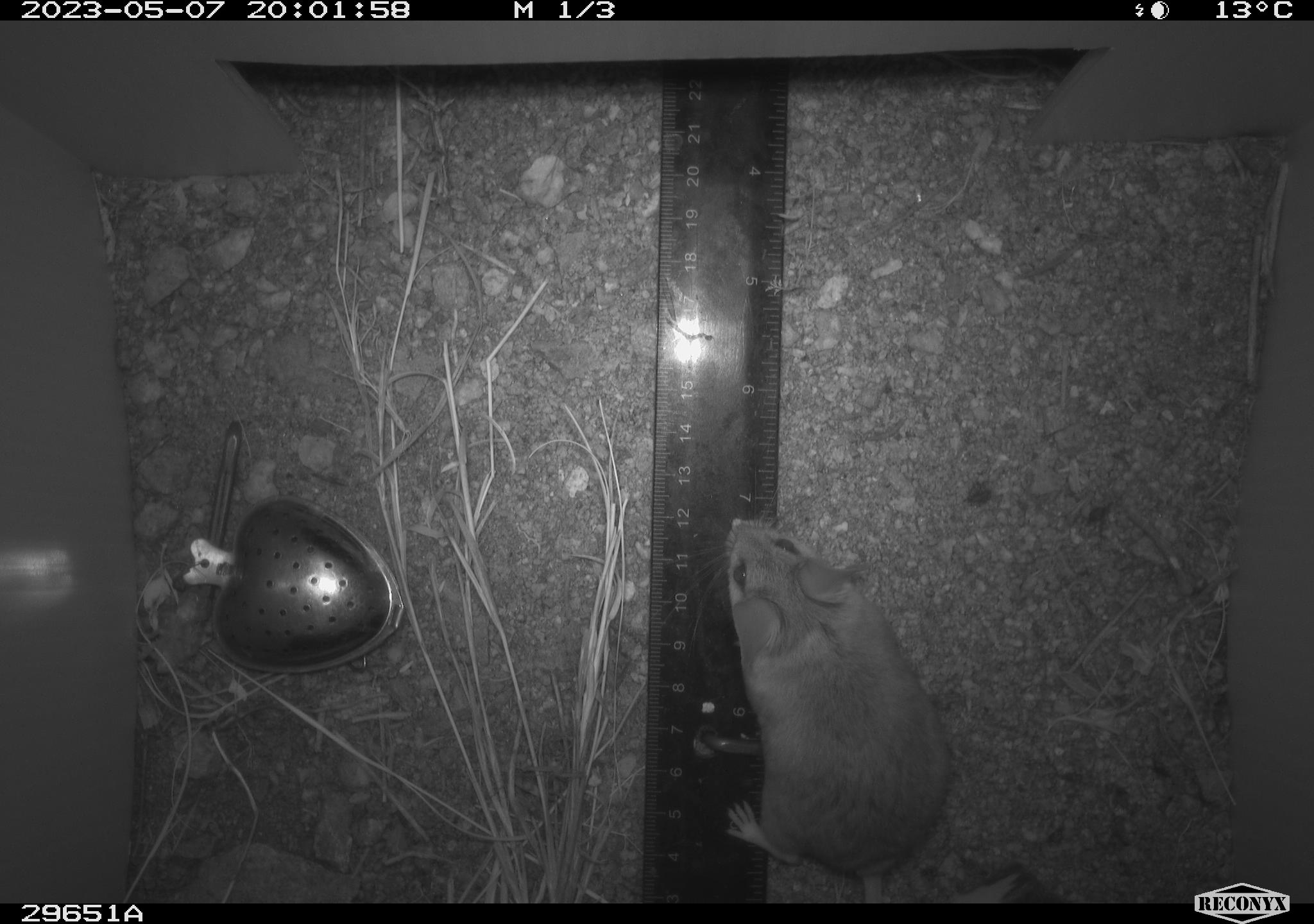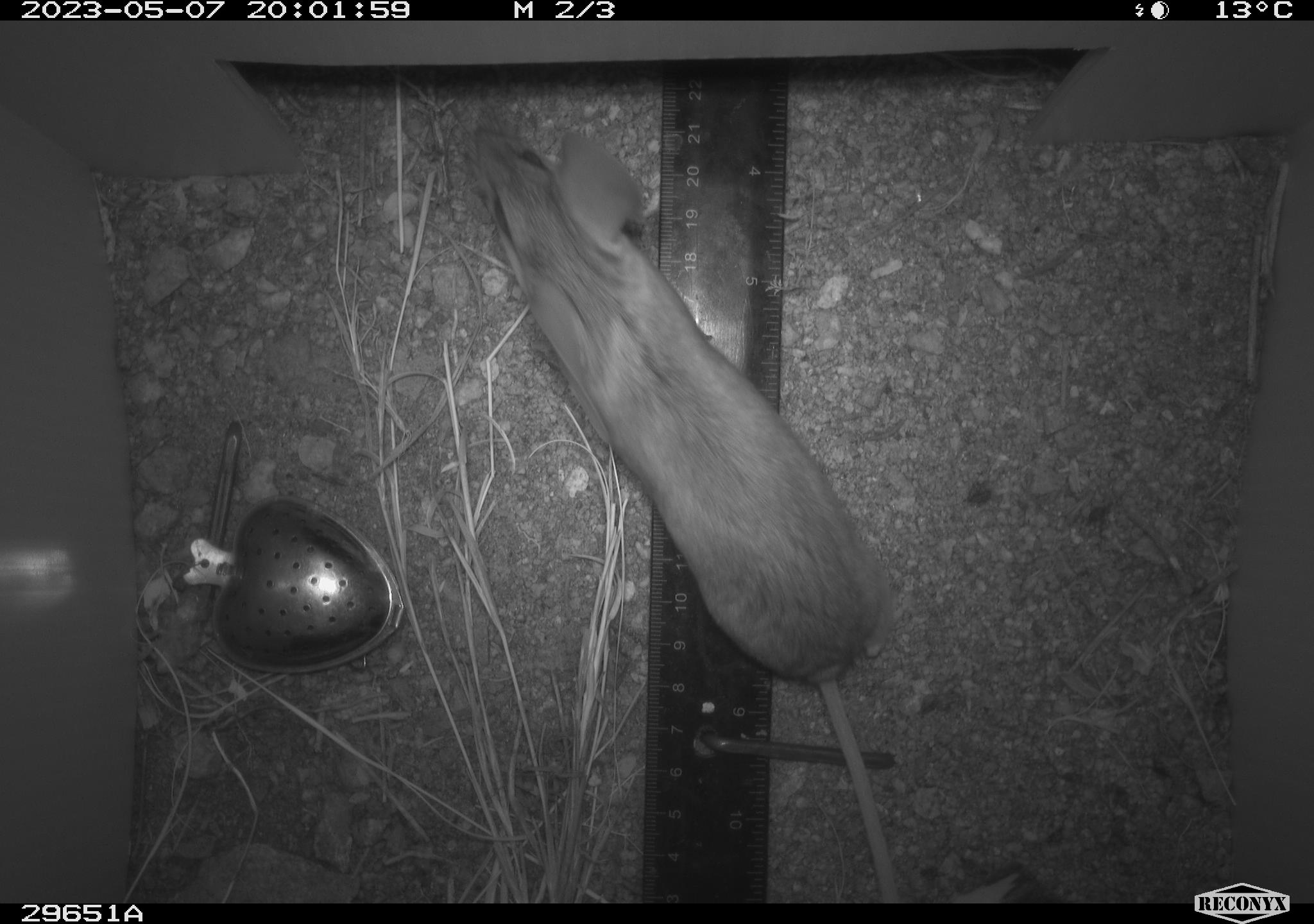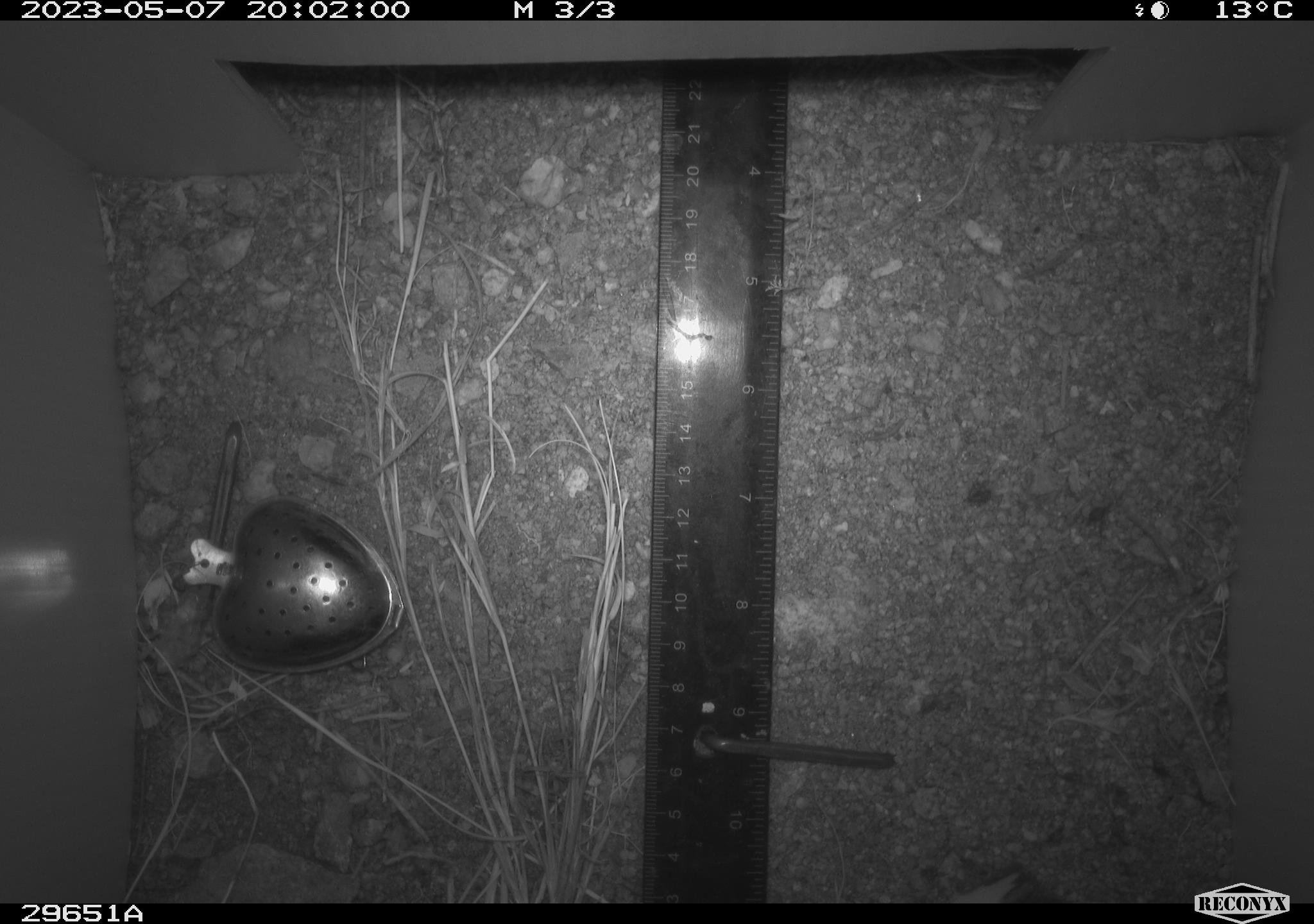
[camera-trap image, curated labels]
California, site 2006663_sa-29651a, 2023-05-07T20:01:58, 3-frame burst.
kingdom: Animalia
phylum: Chordata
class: Mammalia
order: Rodentia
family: Cricetidae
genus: Peromyscus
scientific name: Peromyscus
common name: deer mice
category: peromyscus species